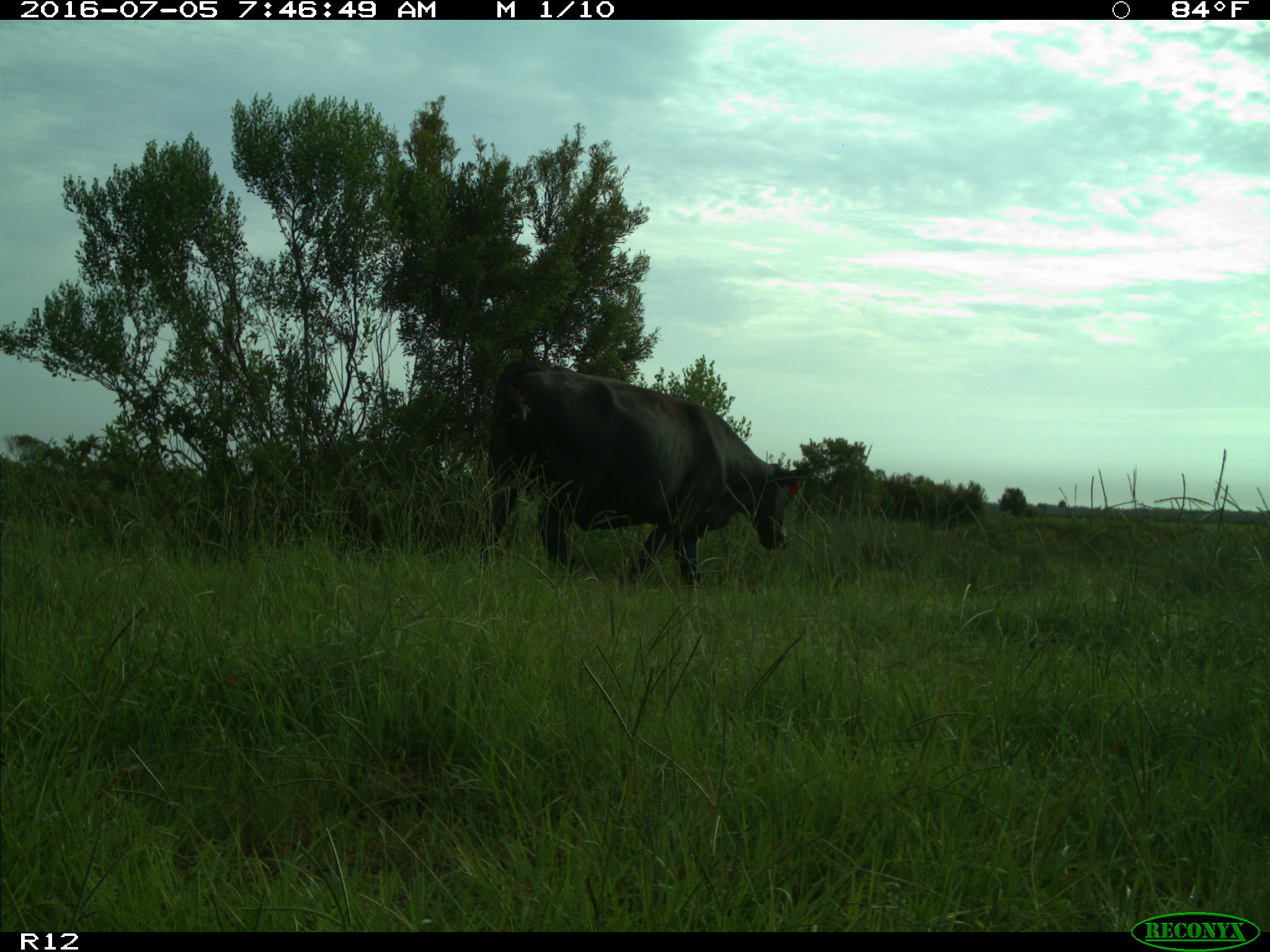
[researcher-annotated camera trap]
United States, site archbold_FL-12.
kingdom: Animalia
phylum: Chordata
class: Mammalia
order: Artiodactyla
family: Bovidae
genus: Bos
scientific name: Bos taurus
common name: domestic cow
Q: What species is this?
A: Bos taurus (domestic cow).